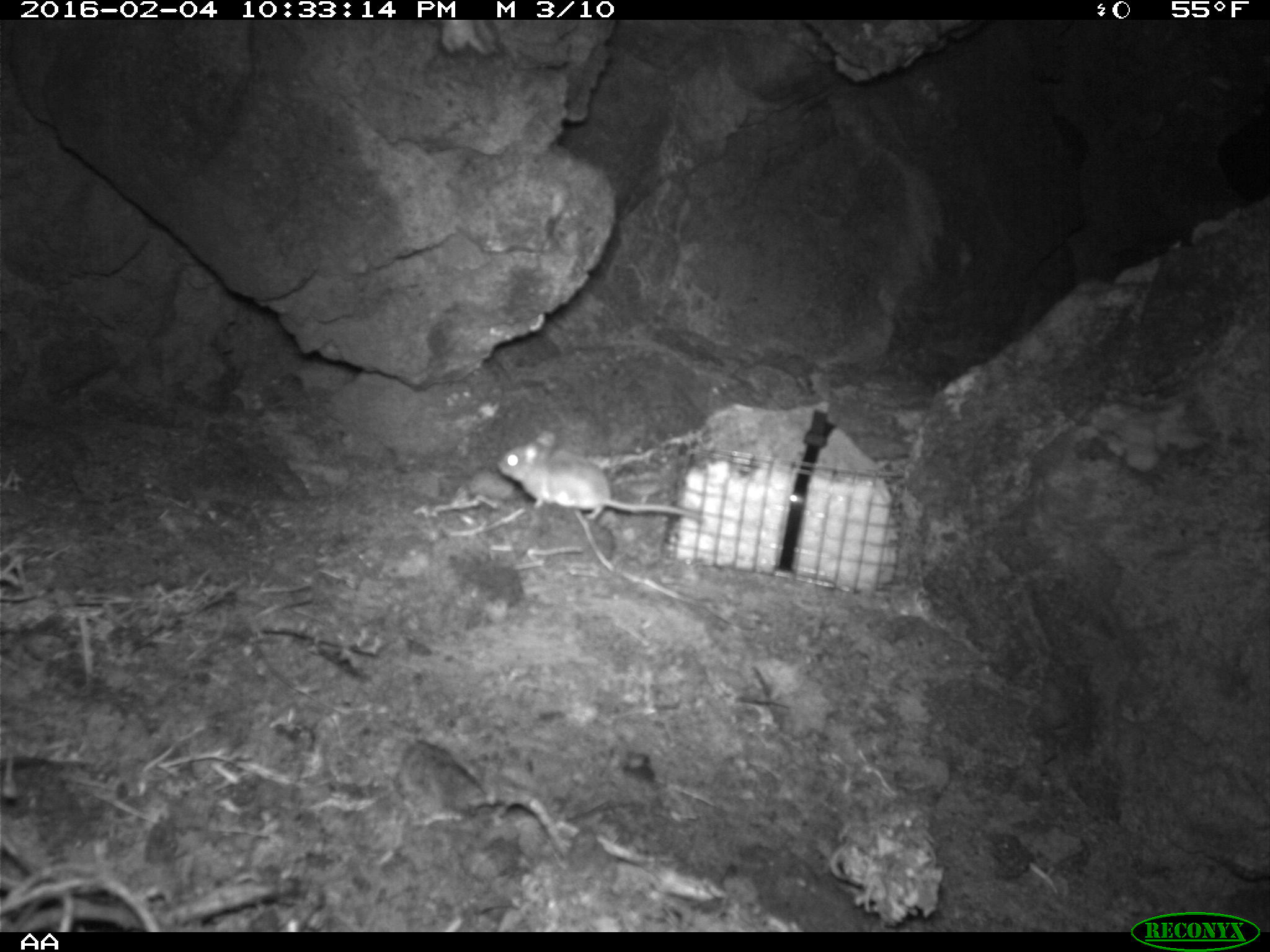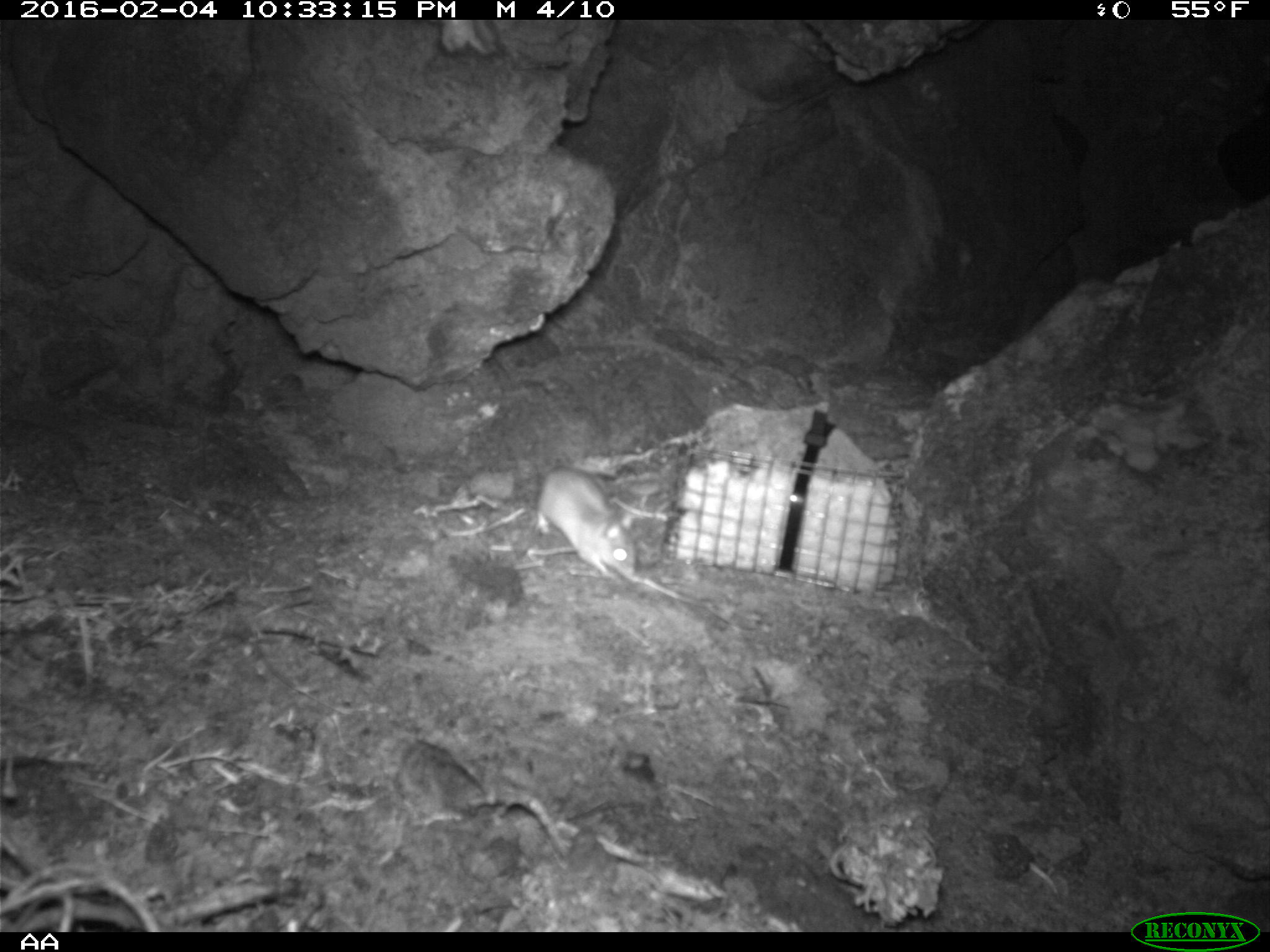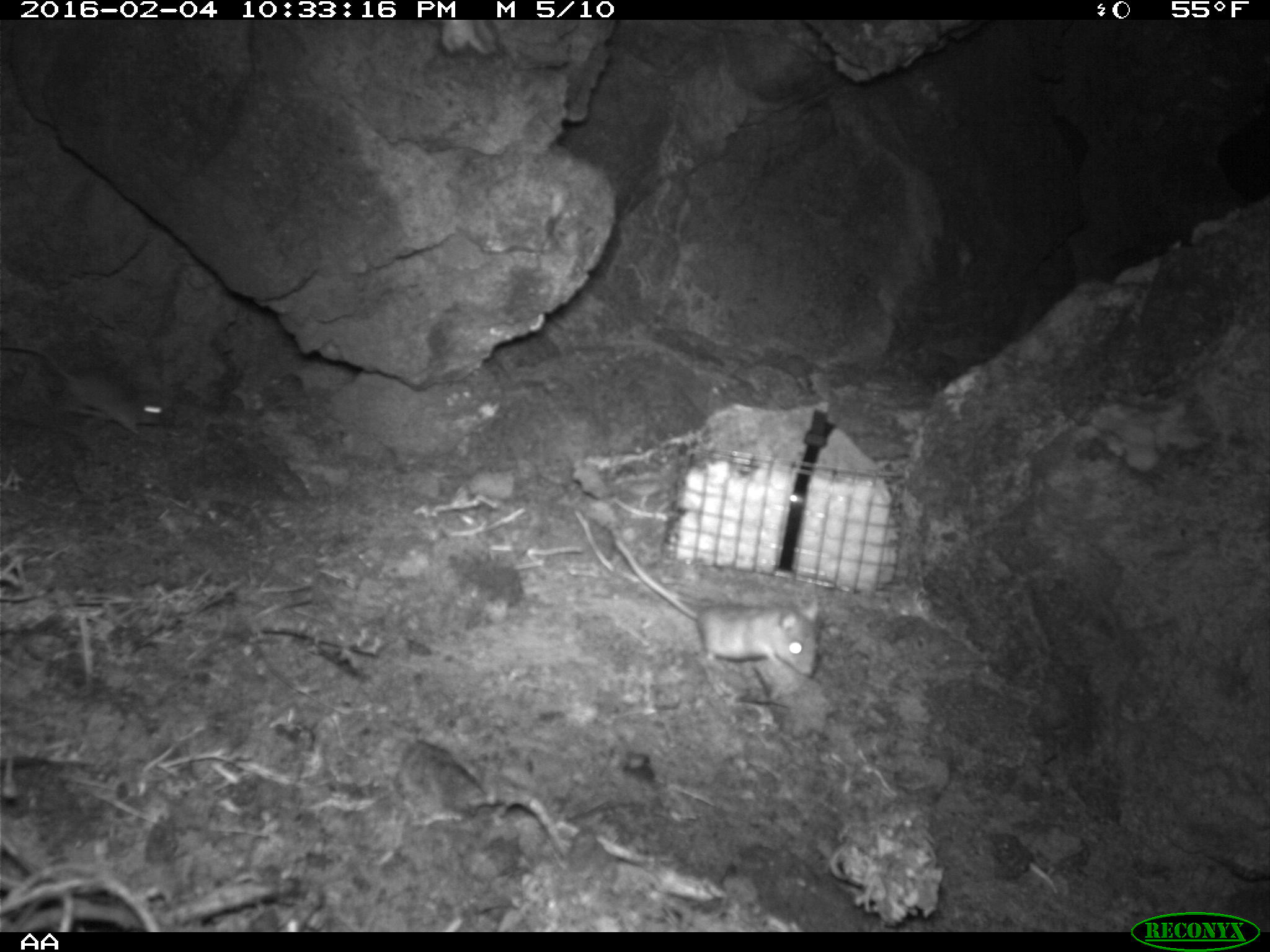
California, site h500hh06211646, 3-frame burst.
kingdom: Animalia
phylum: Chordata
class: Mammalia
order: Rodentia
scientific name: Rodentia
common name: rodent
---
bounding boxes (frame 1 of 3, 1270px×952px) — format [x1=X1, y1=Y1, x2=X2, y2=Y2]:
rodent: [x1=496, y1=431, x2=704, y2=523]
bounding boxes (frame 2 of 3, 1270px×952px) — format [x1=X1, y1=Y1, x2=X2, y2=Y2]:
rodent: [x1=536, y1=465, x2=636, y2=579]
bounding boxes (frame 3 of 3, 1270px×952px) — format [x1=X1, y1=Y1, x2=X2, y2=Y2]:
rodent: [x1=615, y1=538, x2=819, y2=677]; [x1=0, y1=343, x2=178, y2=439]